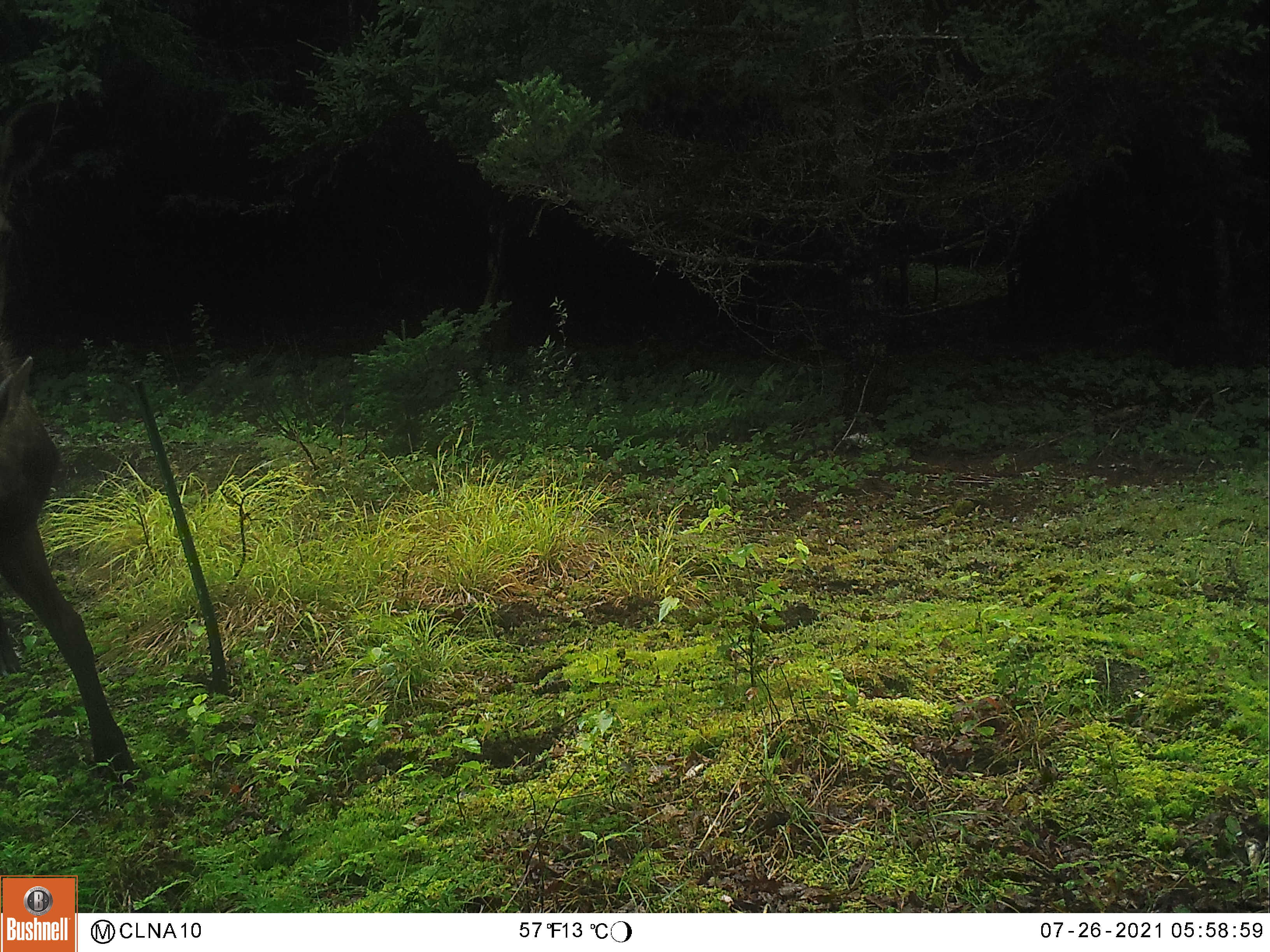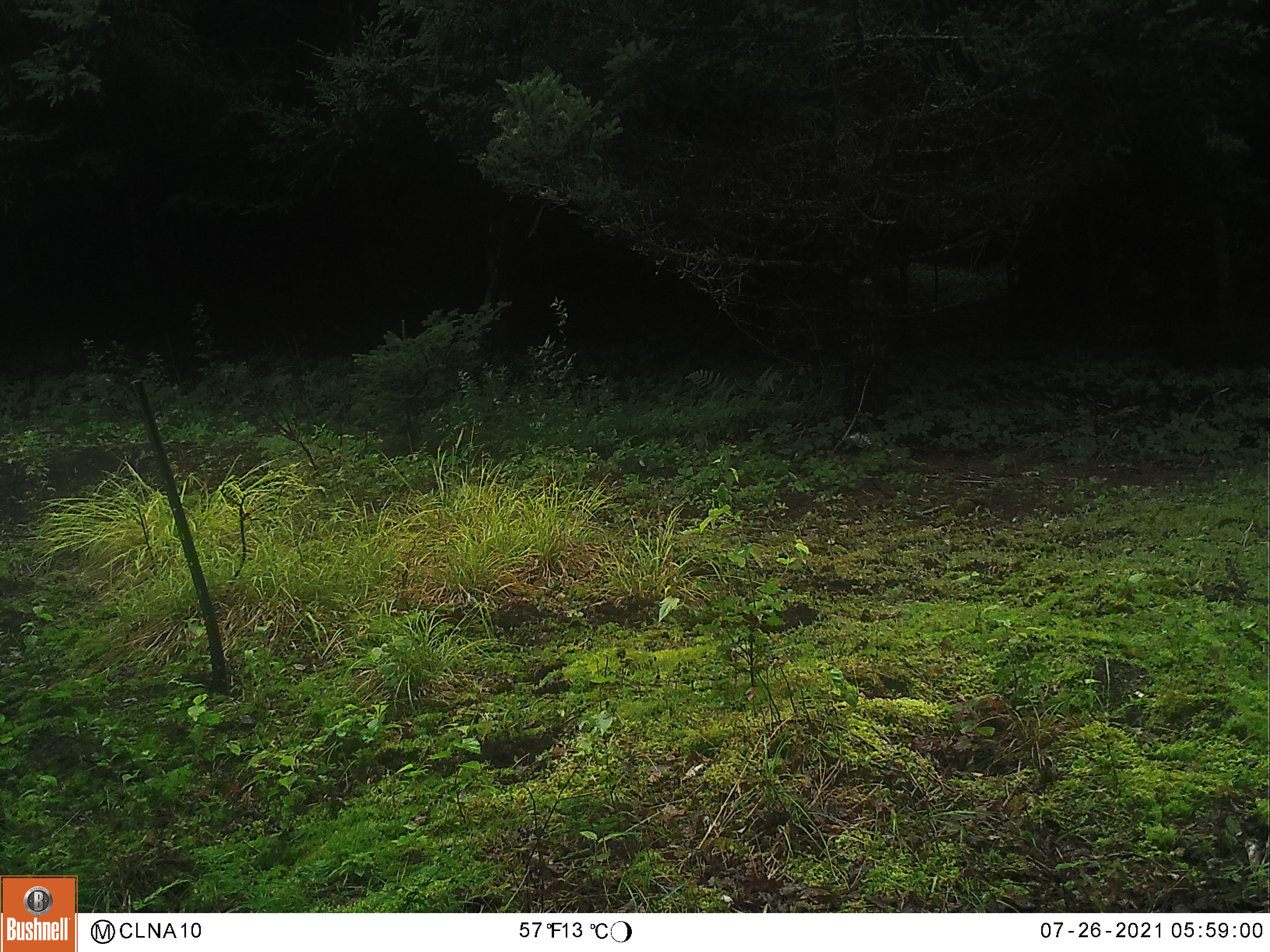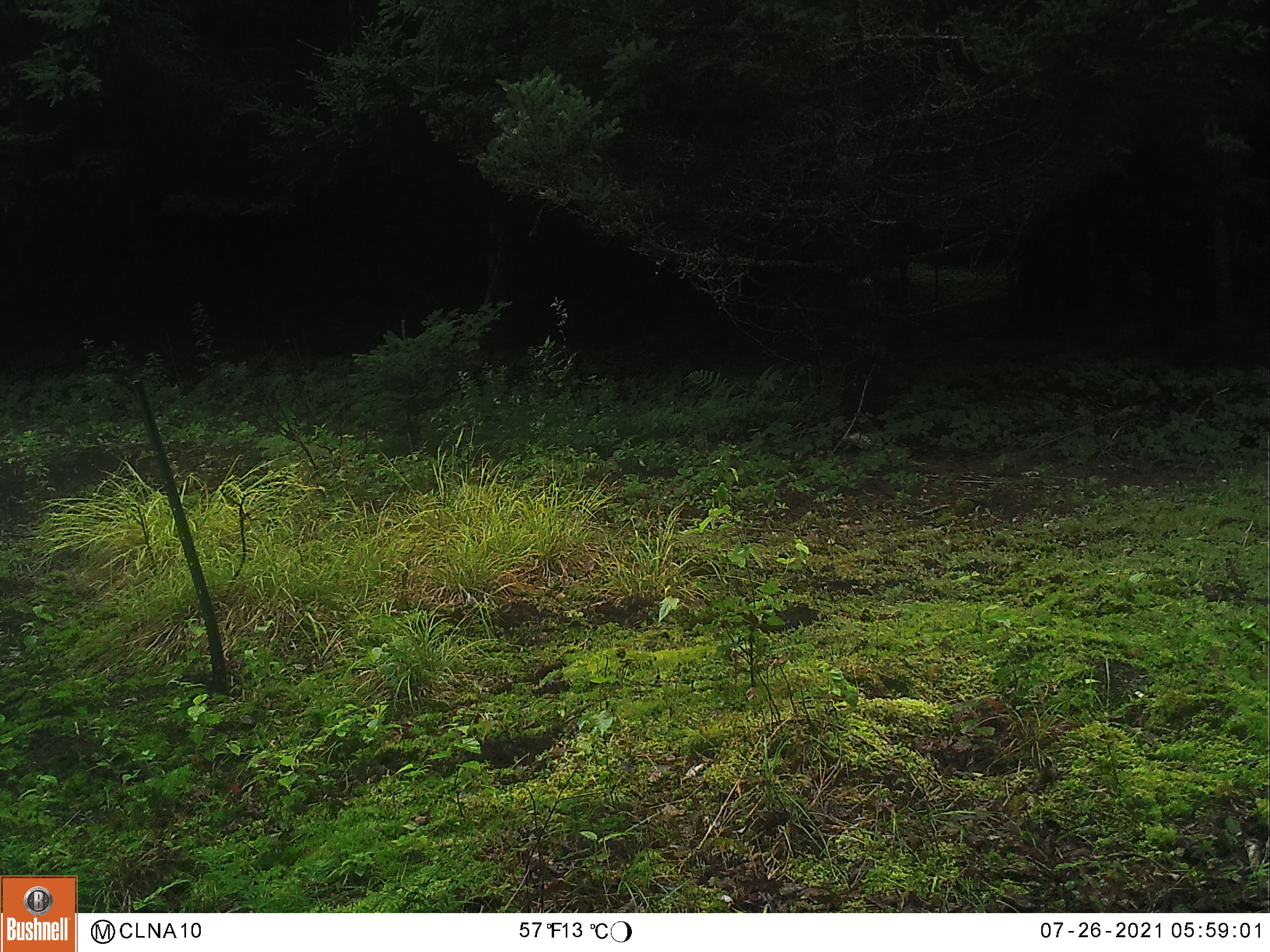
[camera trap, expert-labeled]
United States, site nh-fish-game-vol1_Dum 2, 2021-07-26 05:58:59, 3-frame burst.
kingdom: Animalia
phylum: Chordata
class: Mammalia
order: Artiodactyla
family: Cervidae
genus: Alces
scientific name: Alces alces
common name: moose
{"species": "moose (Alces alces)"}